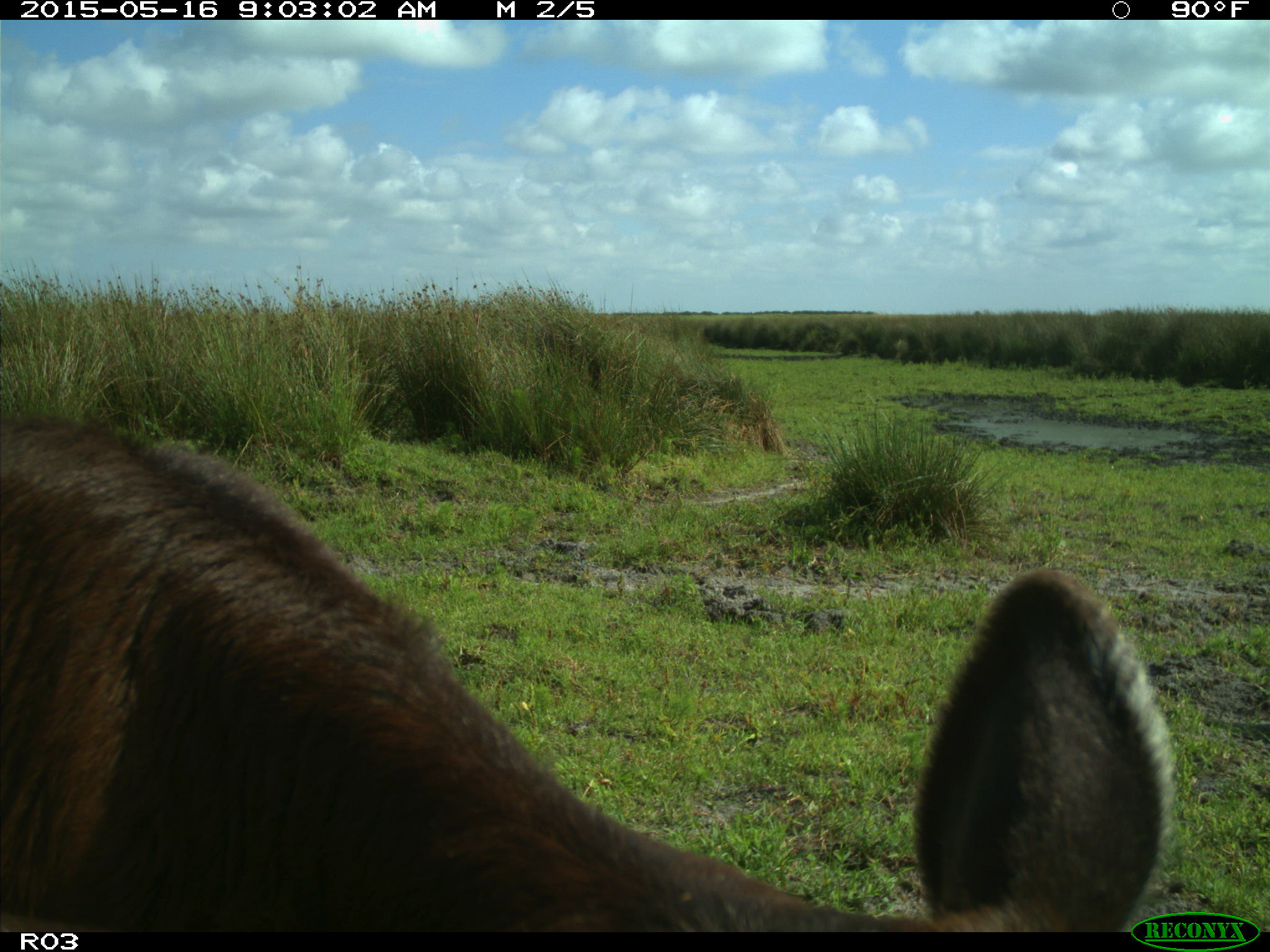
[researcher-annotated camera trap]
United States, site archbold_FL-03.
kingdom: Animalia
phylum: Chordata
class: Mammalia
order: Artiodactyla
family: Bovidae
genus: Bos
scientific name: Bos taurus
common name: domestic cow